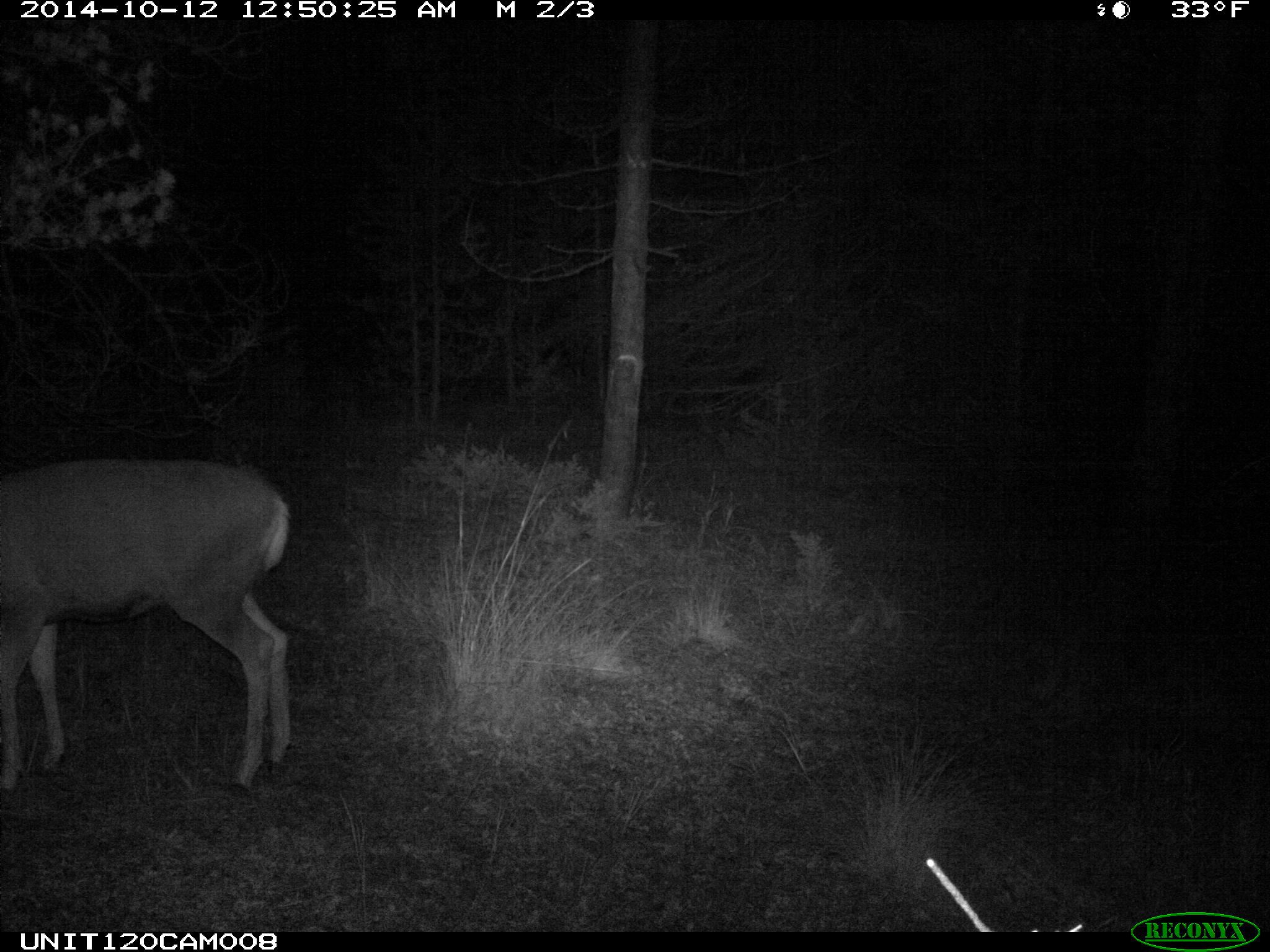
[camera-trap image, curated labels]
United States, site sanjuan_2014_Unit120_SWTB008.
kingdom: Animalia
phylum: Chordata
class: Mammalia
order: Artiodactyla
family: Cervidae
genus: Odocoileus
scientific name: Odocoileus hemionus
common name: mule deer